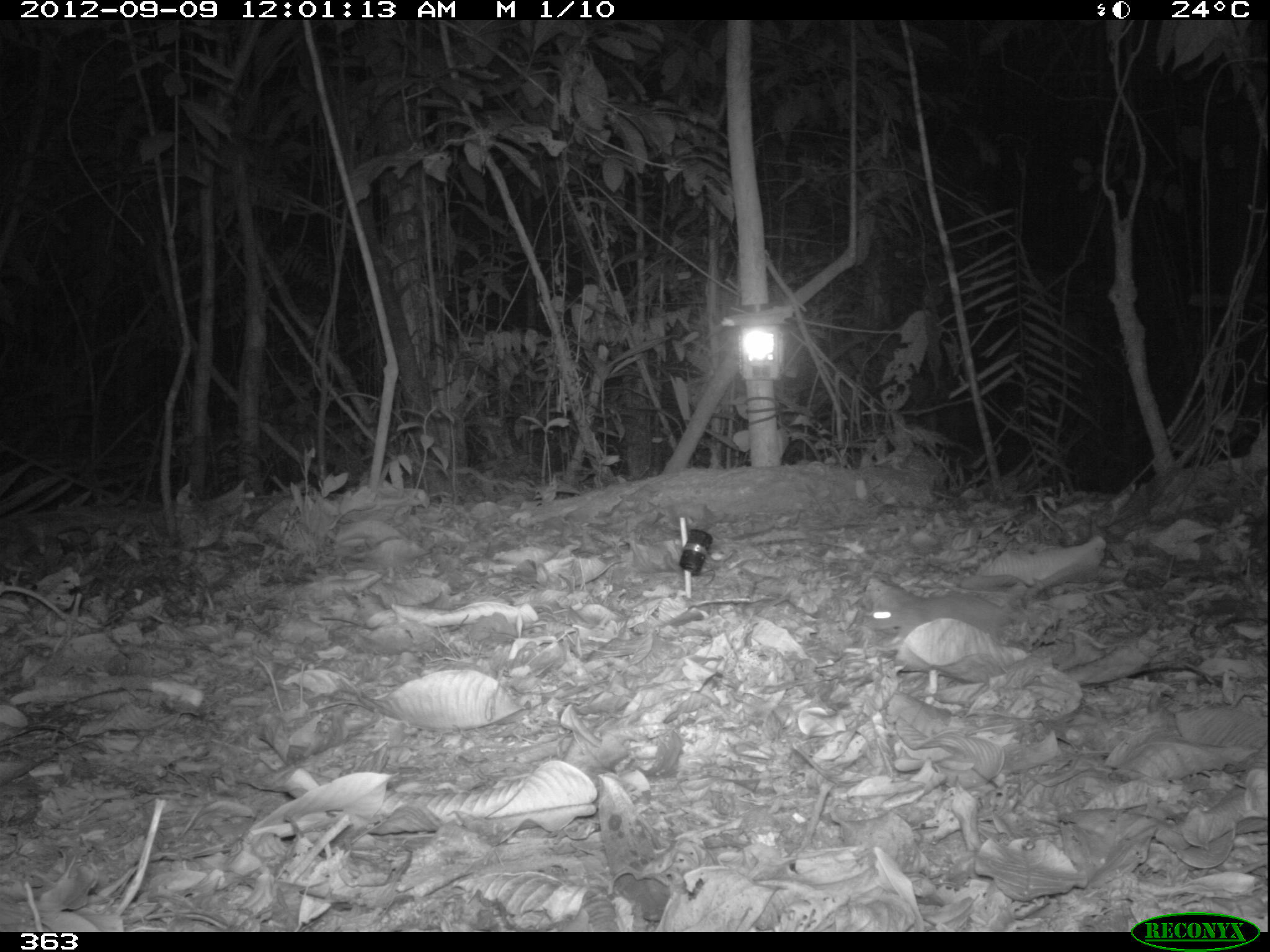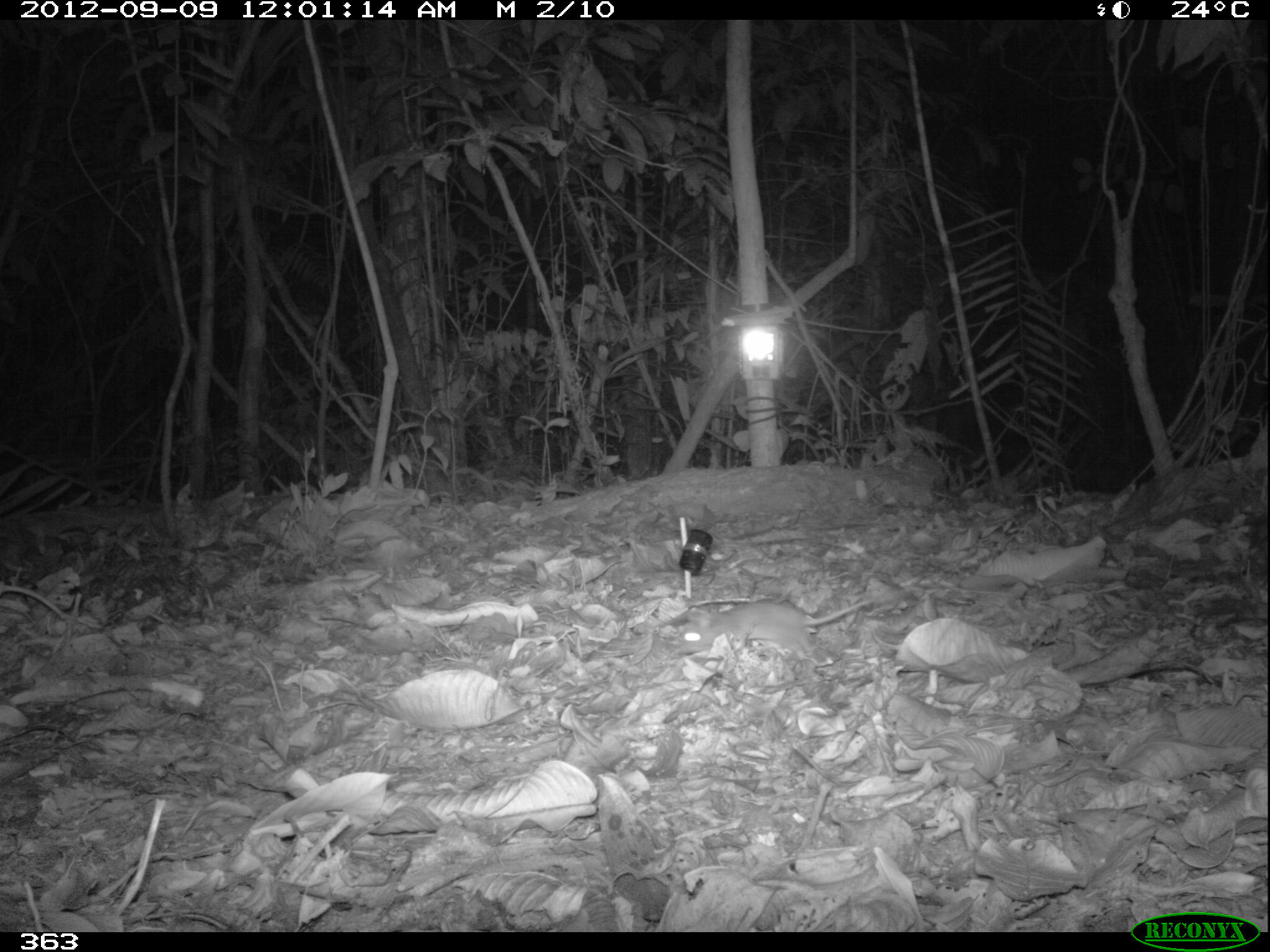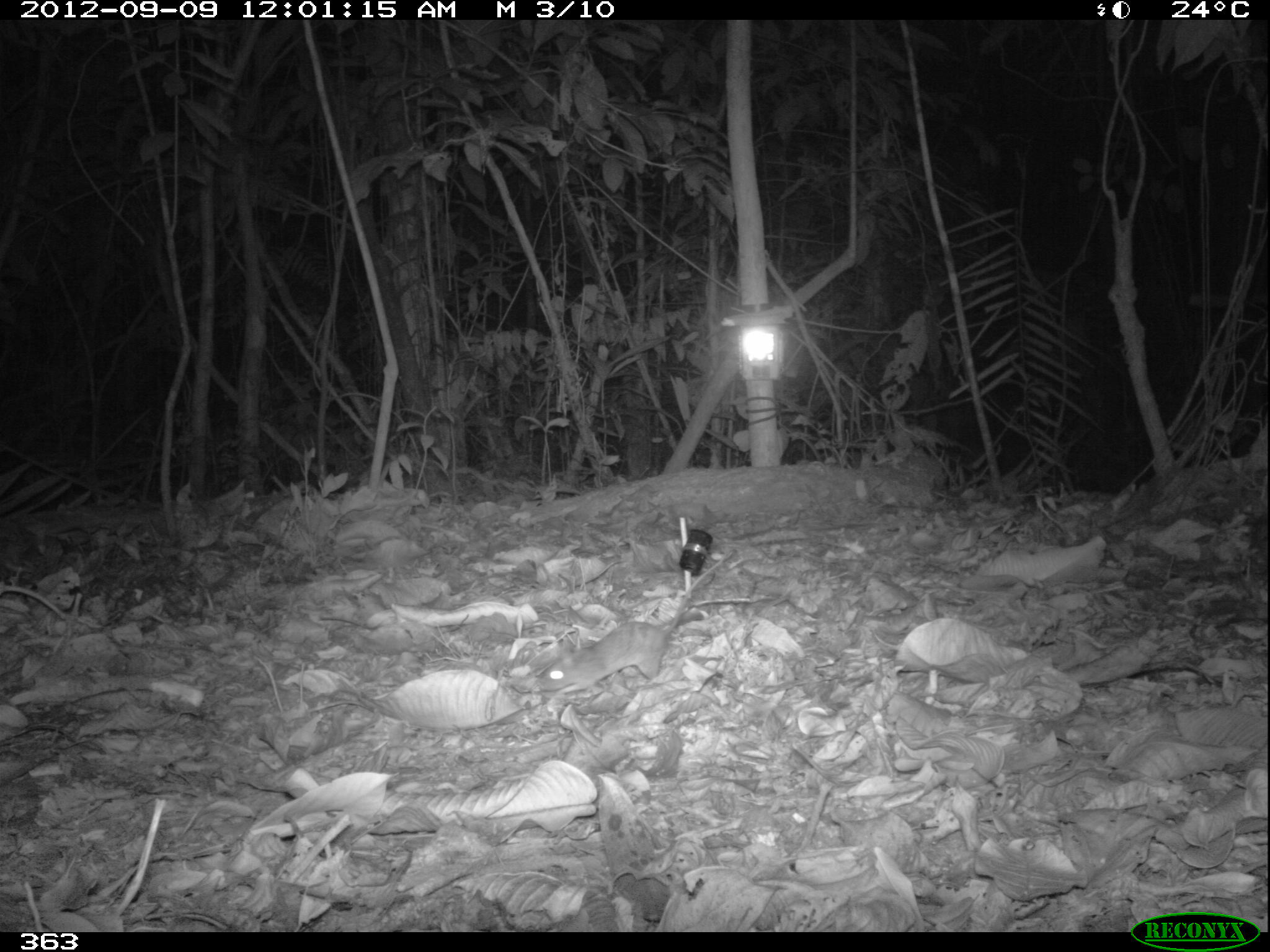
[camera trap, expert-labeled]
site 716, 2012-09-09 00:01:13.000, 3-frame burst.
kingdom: Animalia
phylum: Chordata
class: Mammalia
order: Rodentia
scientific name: Rodentia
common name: rodents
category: unknown rodent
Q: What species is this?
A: Unknown rodent (rodents) (Rodentia).